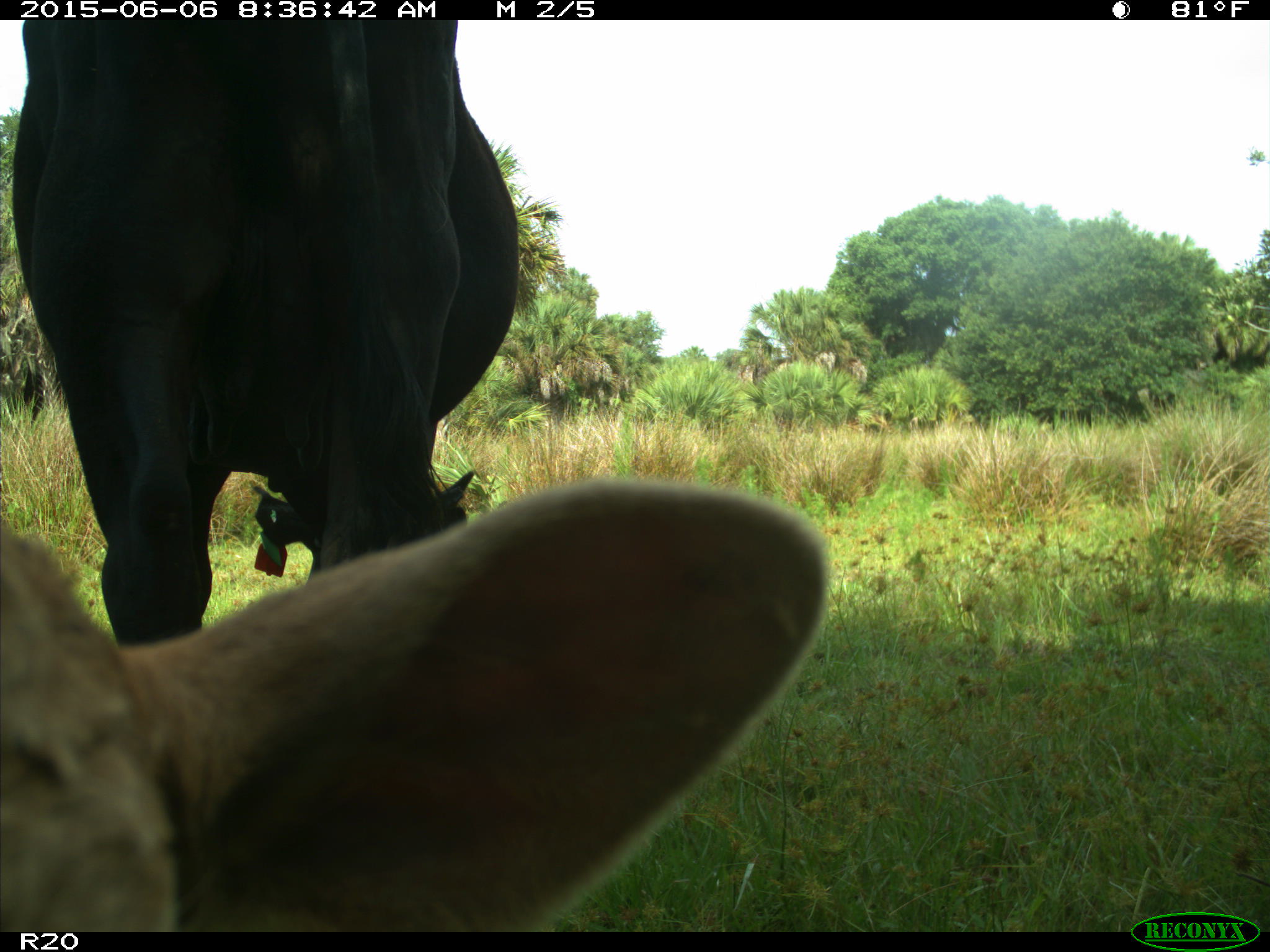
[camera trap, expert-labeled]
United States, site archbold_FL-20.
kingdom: Animalia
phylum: Chordata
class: Mammalia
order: Artiodactyla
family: Bovidae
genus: Bos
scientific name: Bos taurus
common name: domestic cow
Bos taurus (domestic cow).